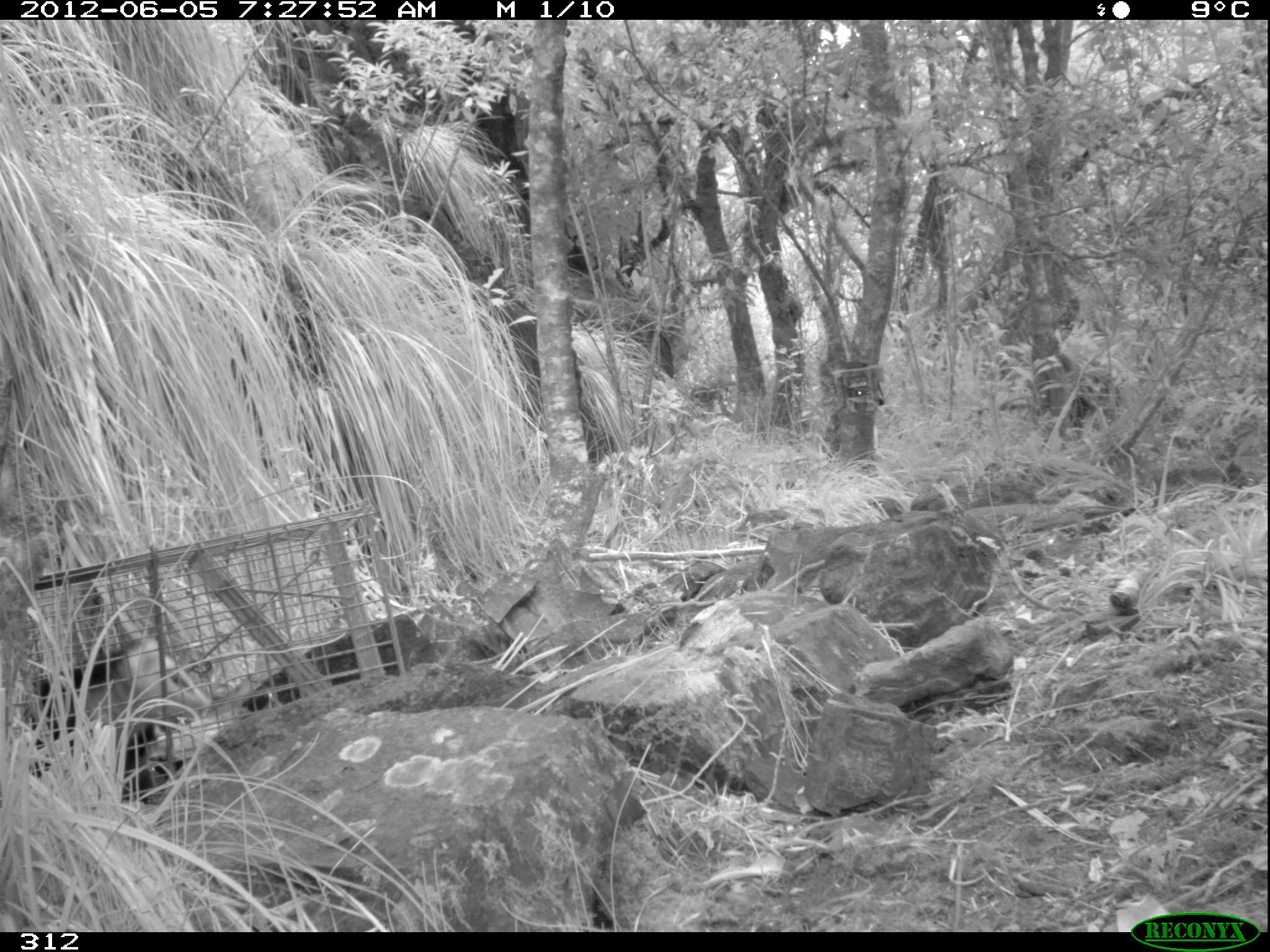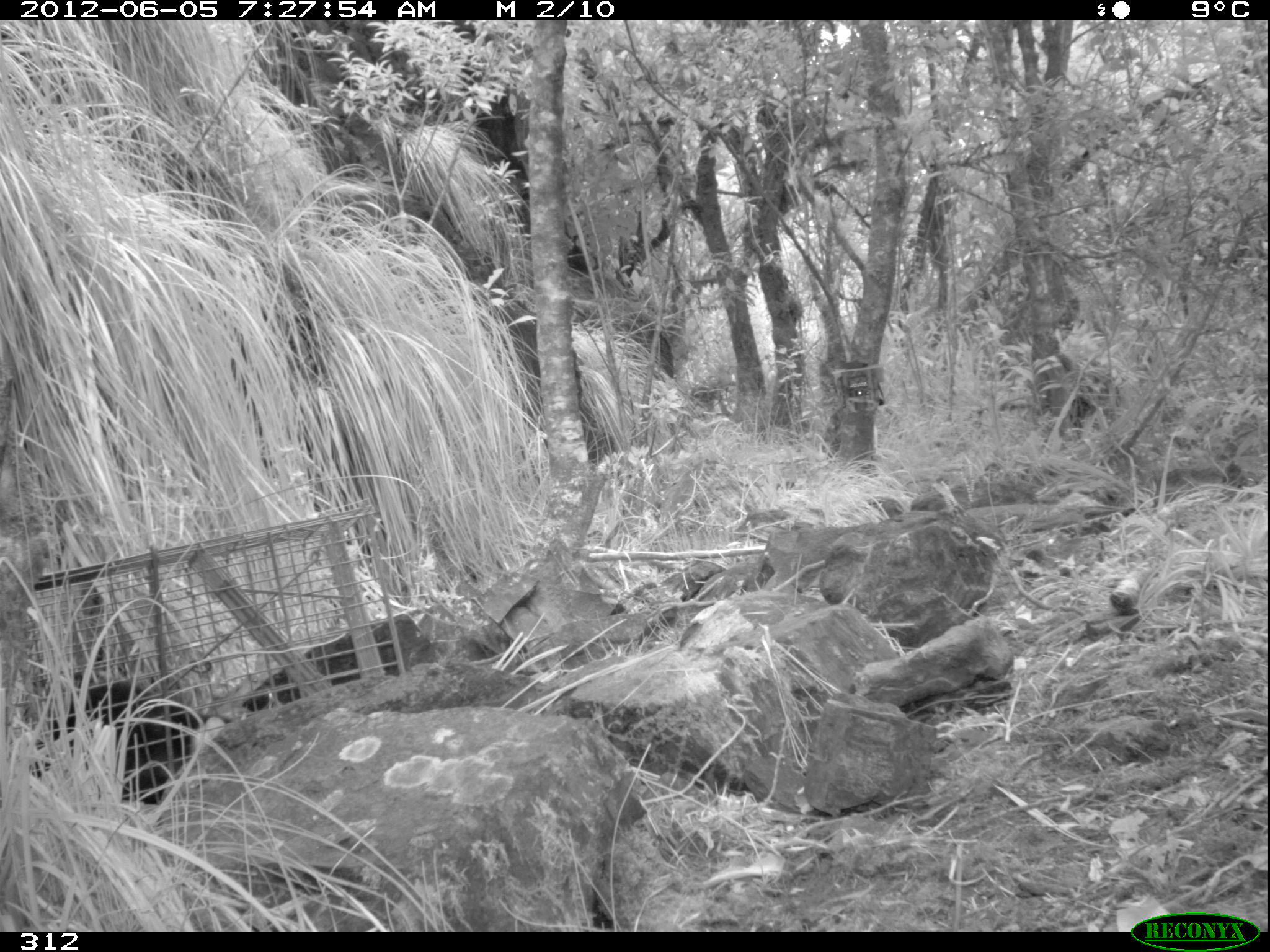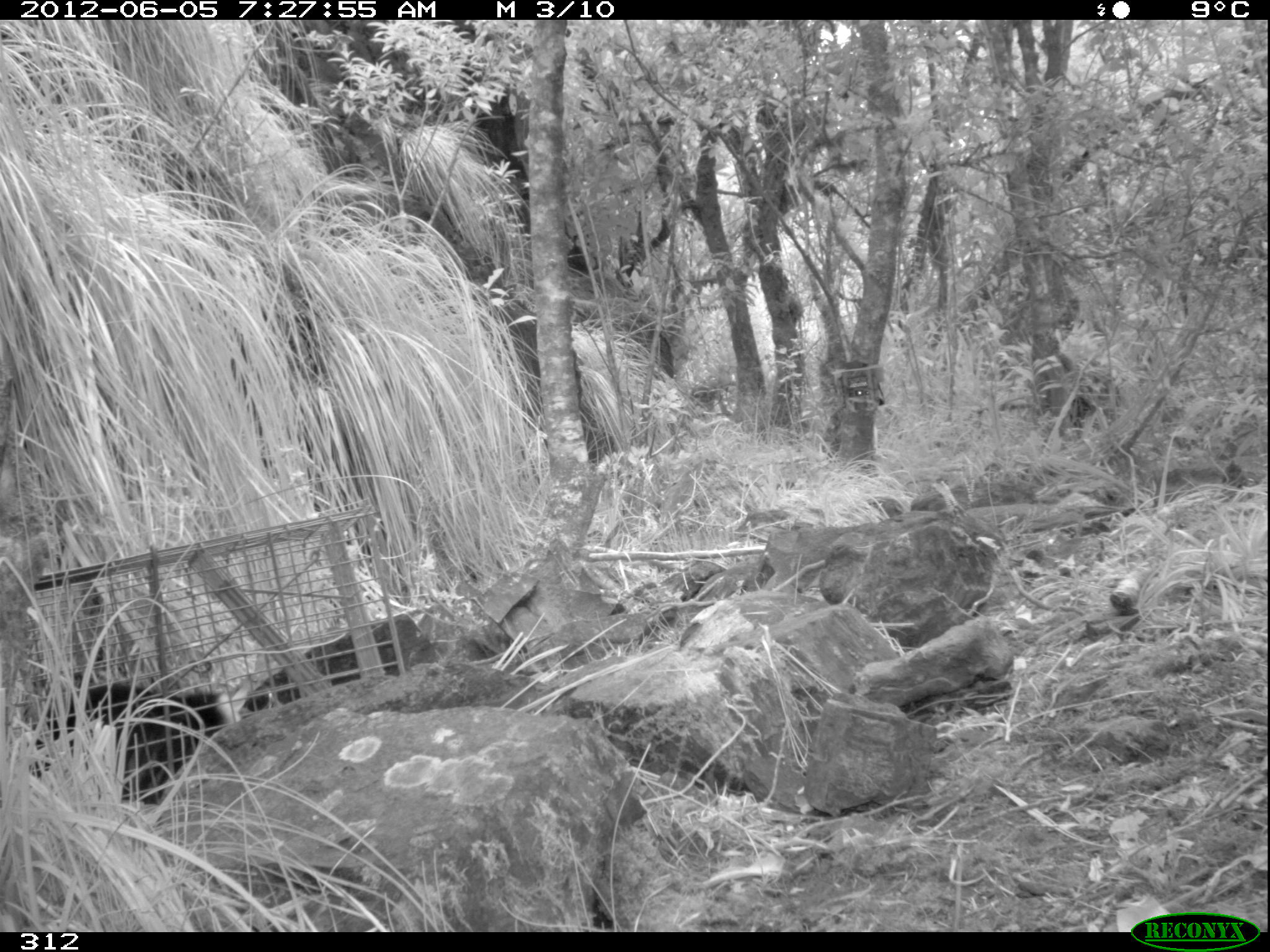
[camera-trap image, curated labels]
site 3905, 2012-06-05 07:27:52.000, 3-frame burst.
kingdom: Animalia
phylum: Chordata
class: Mammalia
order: Didelphimorphia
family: Didelphidae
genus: Didelphis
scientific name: Didelphis pernigra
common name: andean white-eared opossum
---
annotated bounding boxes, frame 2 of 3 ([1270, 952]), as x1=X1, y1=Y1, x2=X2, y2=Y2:
didelphis pernigra: x1=30, y1=679, x2=228, y2=804